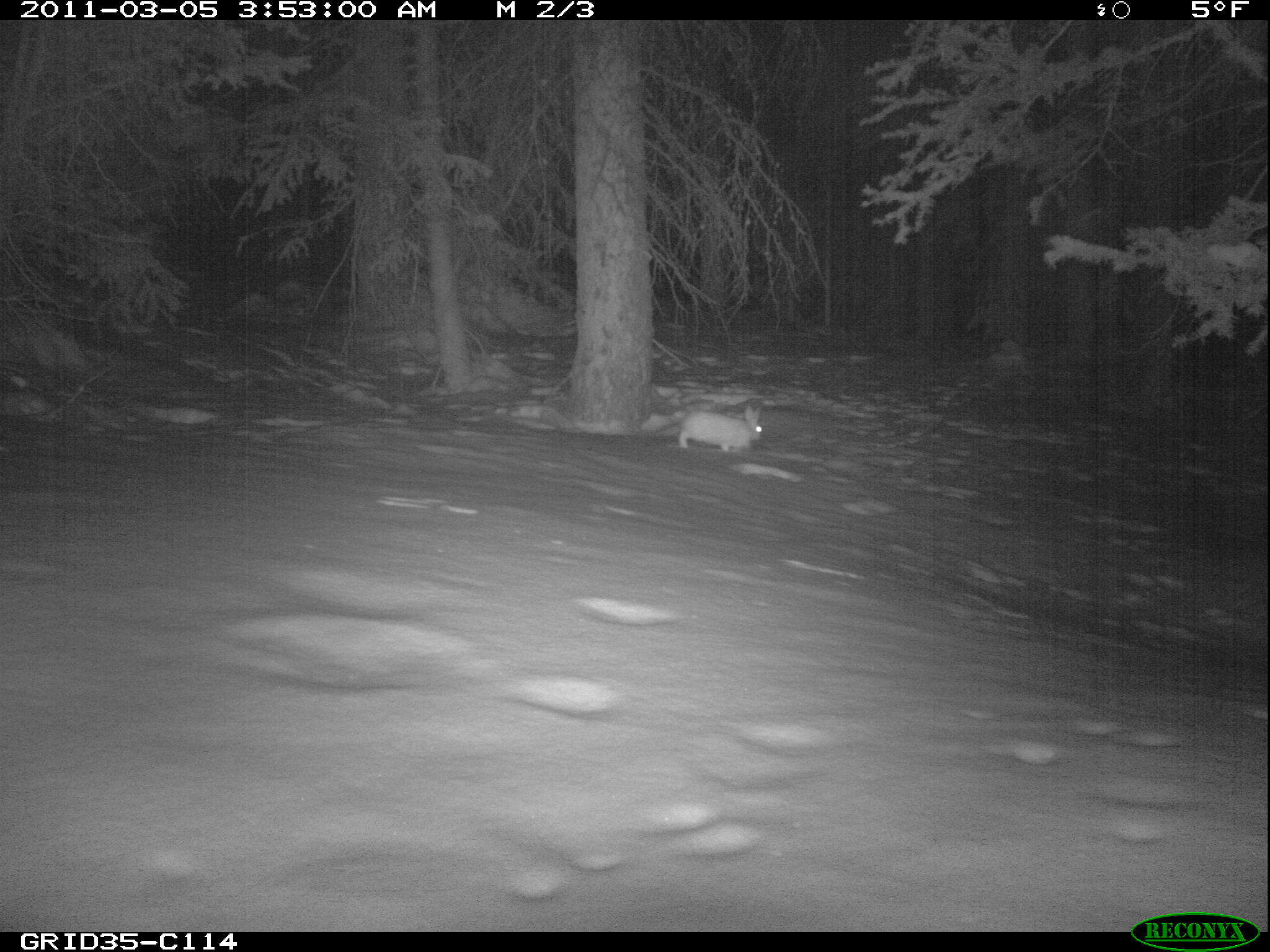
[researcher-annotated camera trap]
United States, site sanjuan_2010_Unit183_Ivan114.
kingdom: Animalia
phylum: Chordata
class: Mammalia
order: Lagomorpha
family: Leporidae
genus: Lepus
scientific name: Lepus americanus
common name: snowshoe hare